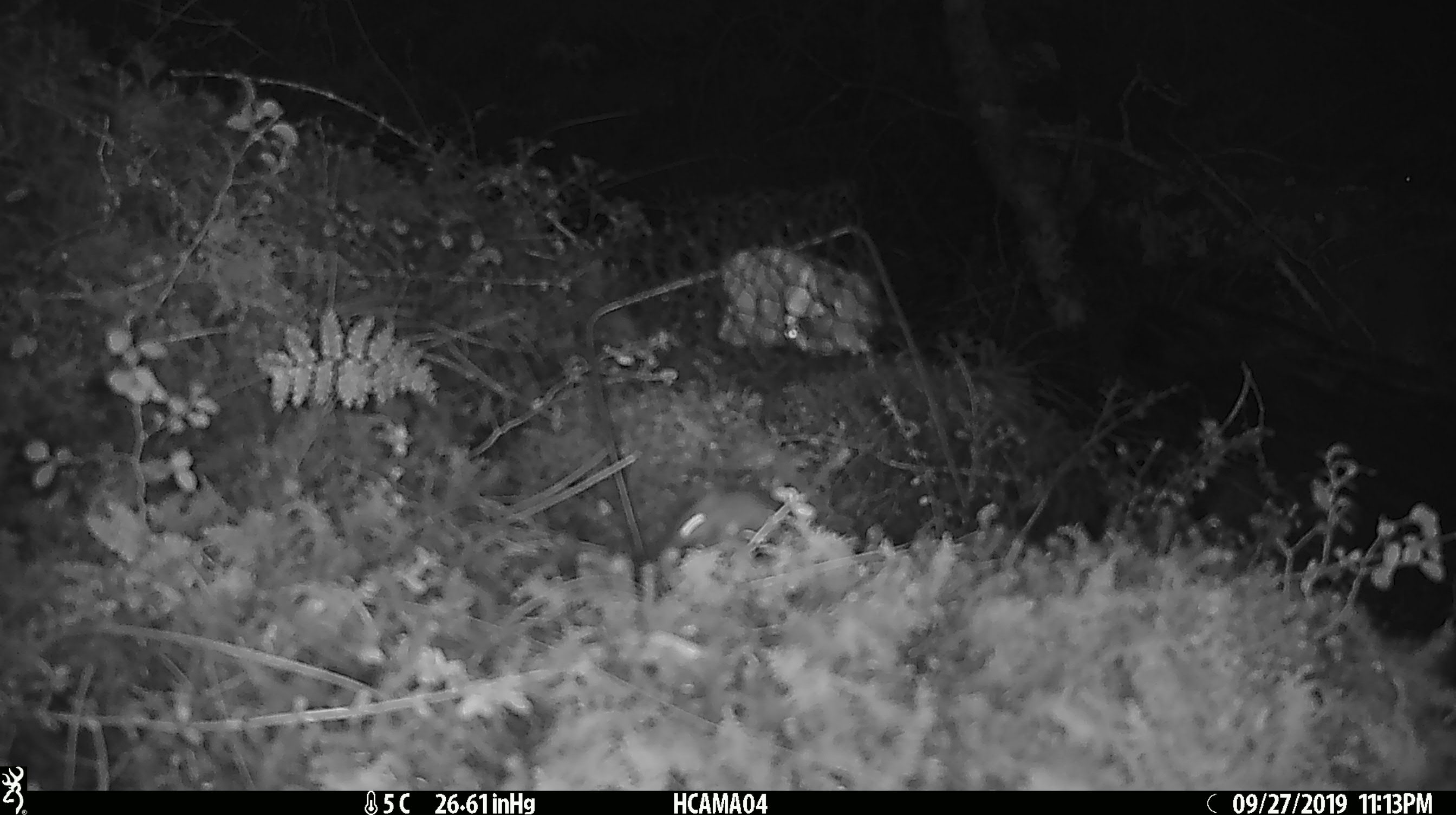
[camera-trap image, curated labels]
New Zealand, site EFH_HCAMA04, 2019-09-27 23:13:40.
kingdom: Animalia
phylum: Chordata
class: Mammalia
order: Rodentia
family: Muridae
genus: Mus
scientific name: Mus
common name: mouse